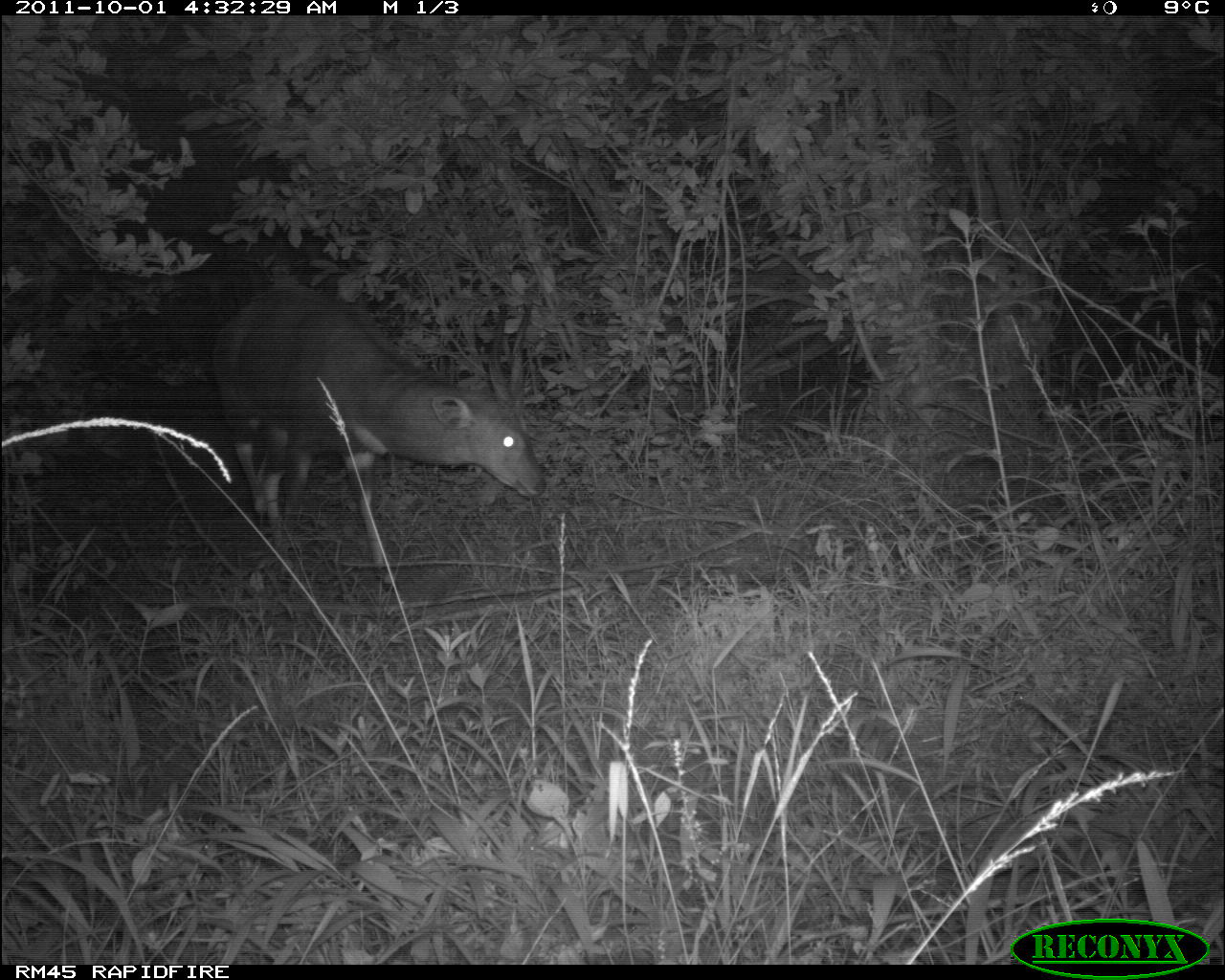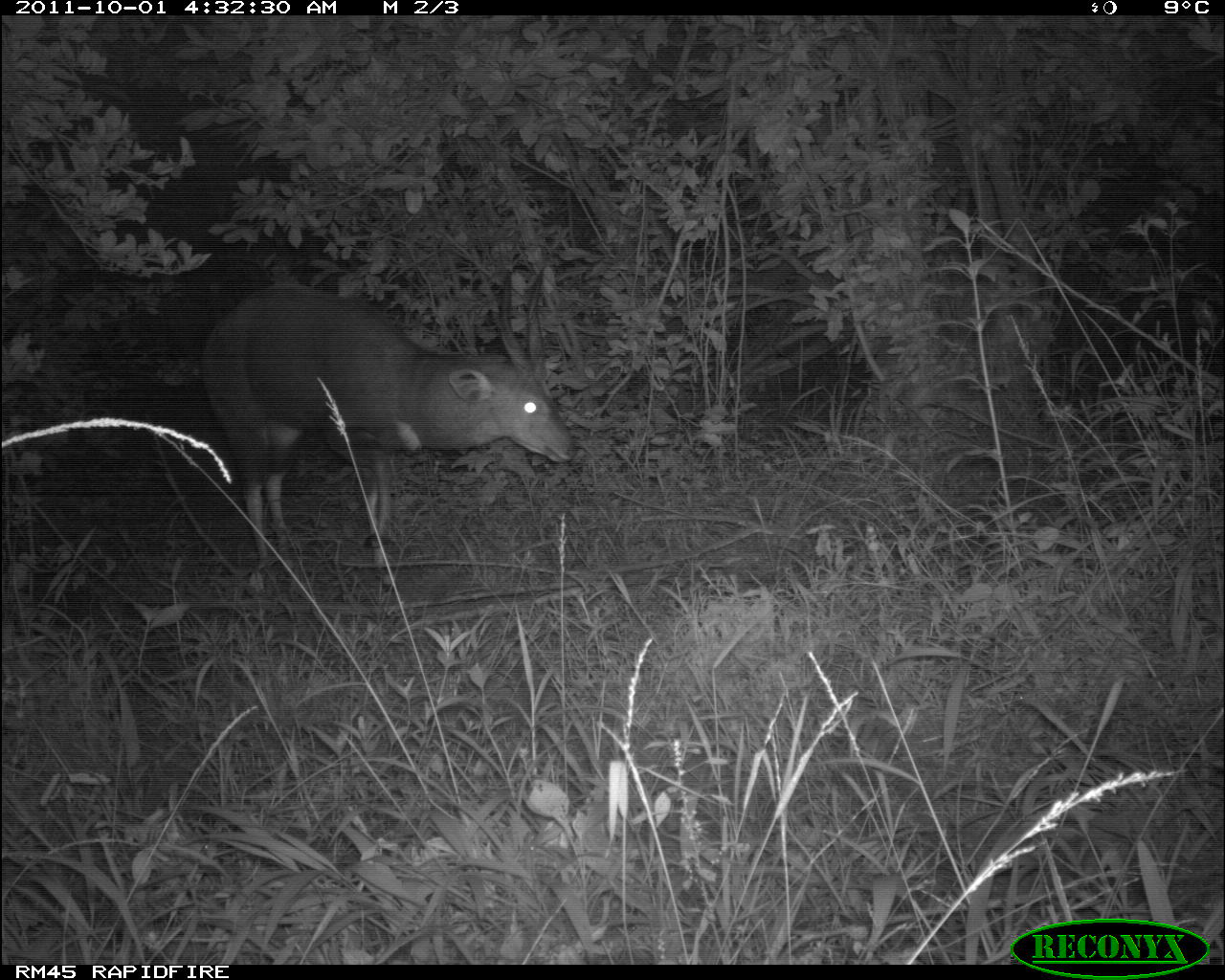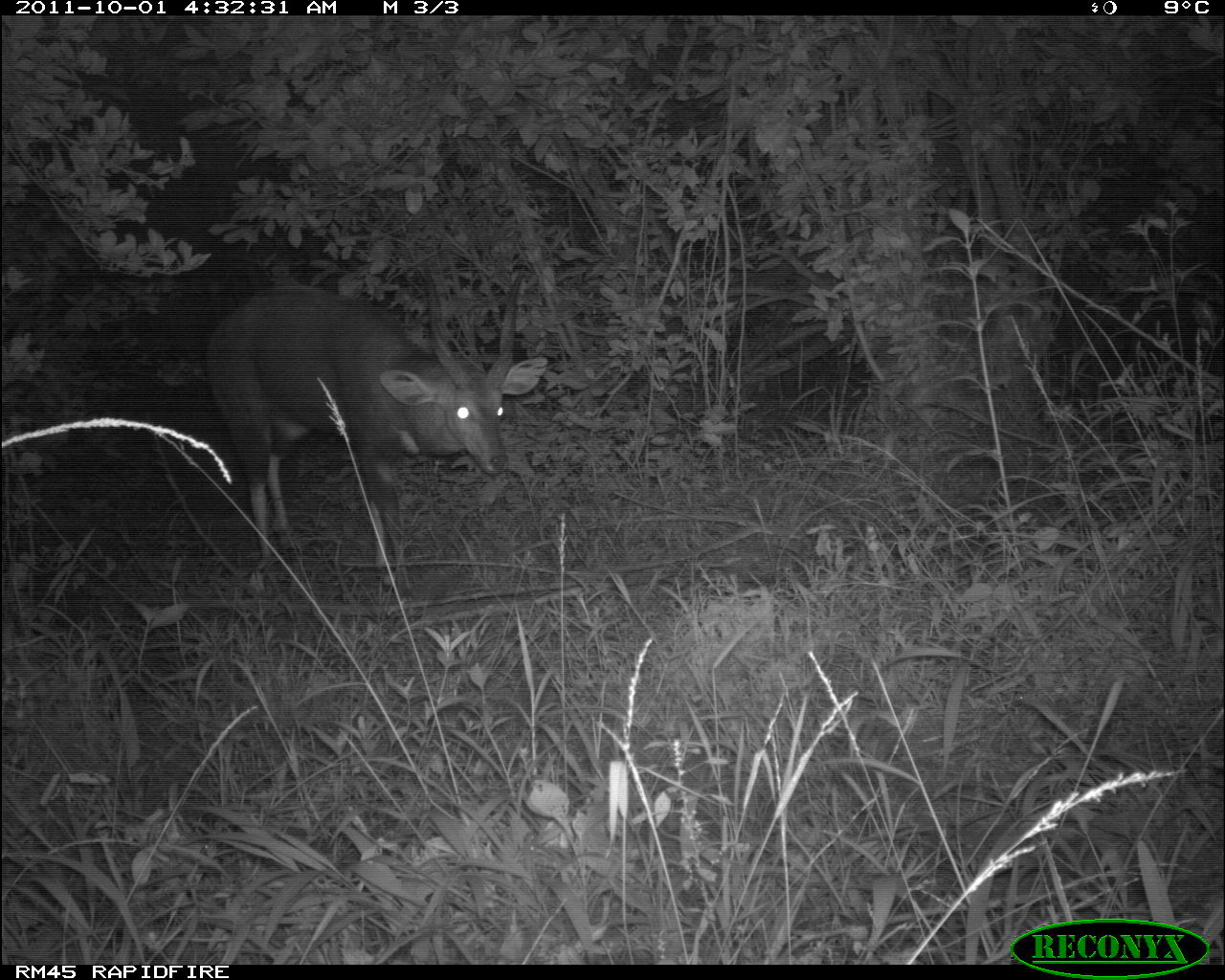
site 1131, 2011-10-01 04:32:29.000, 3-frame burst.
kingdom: Animalia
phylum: Chordata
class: Mammalia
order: Artiodactyla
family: Bovidae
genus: Tragelaphus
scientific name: Tragelaphus scriptus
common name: bushbuck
Tragelaphus scriptus (bushbuck), count 1.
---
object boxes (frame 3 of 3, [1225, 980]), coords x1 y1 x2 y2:
tragelaphus scriptus: 207 258 549 594